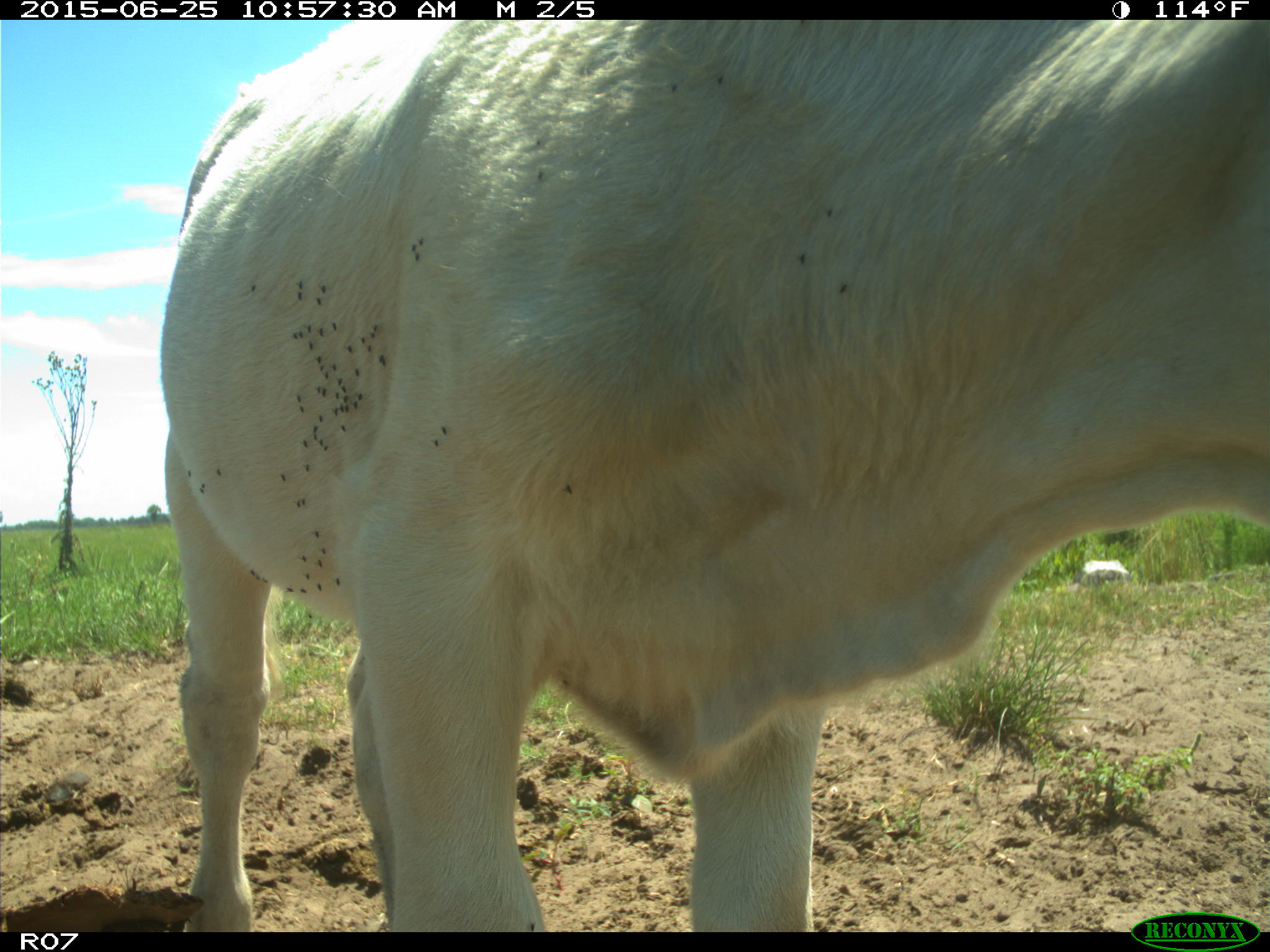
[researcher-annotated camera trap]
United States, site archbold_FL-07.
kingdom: Animalia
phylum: Chordata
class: Mammalia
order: Artiodactyla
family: Bovidae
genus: Bos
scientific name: Bos taurus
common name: domestic cow